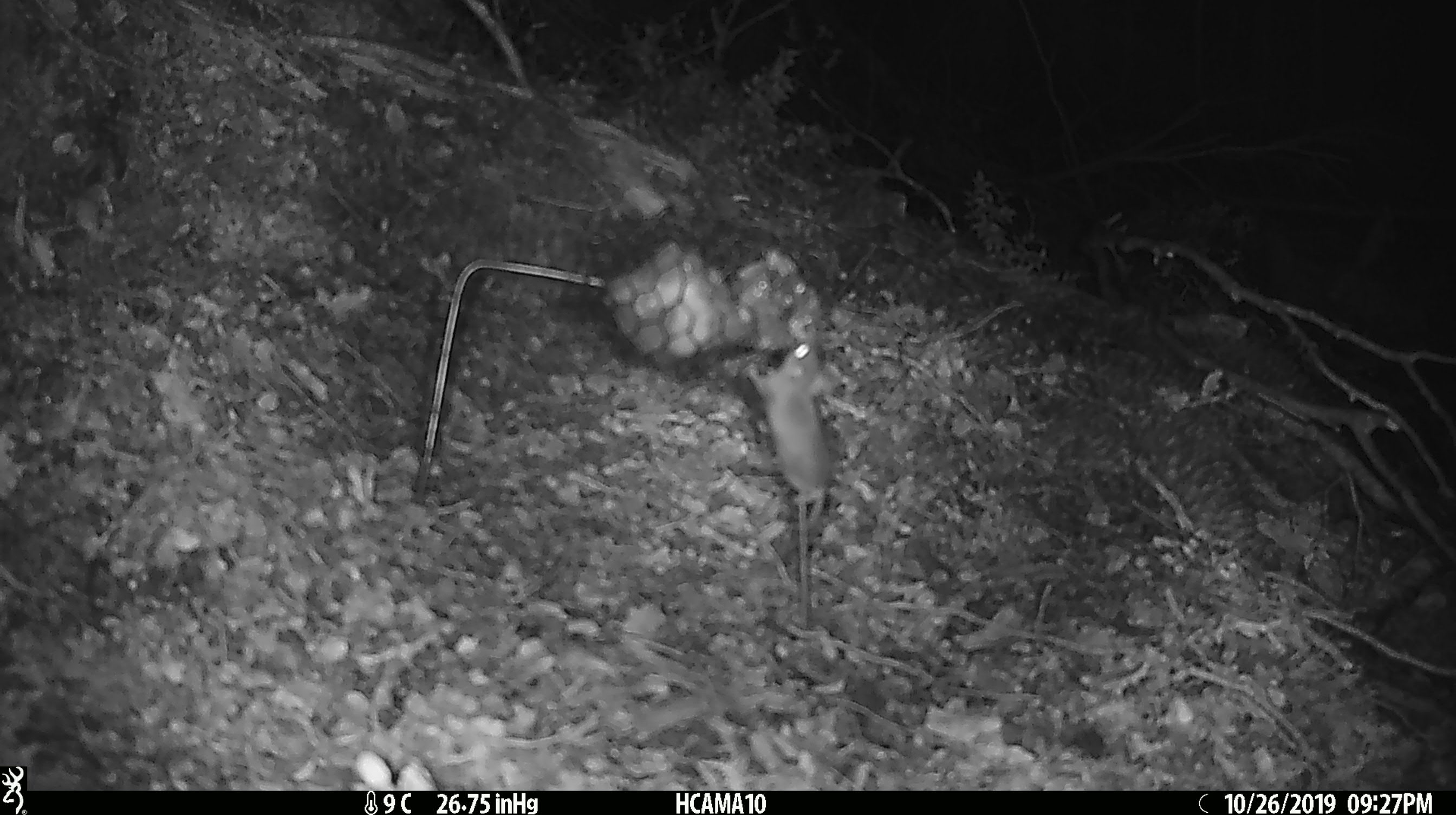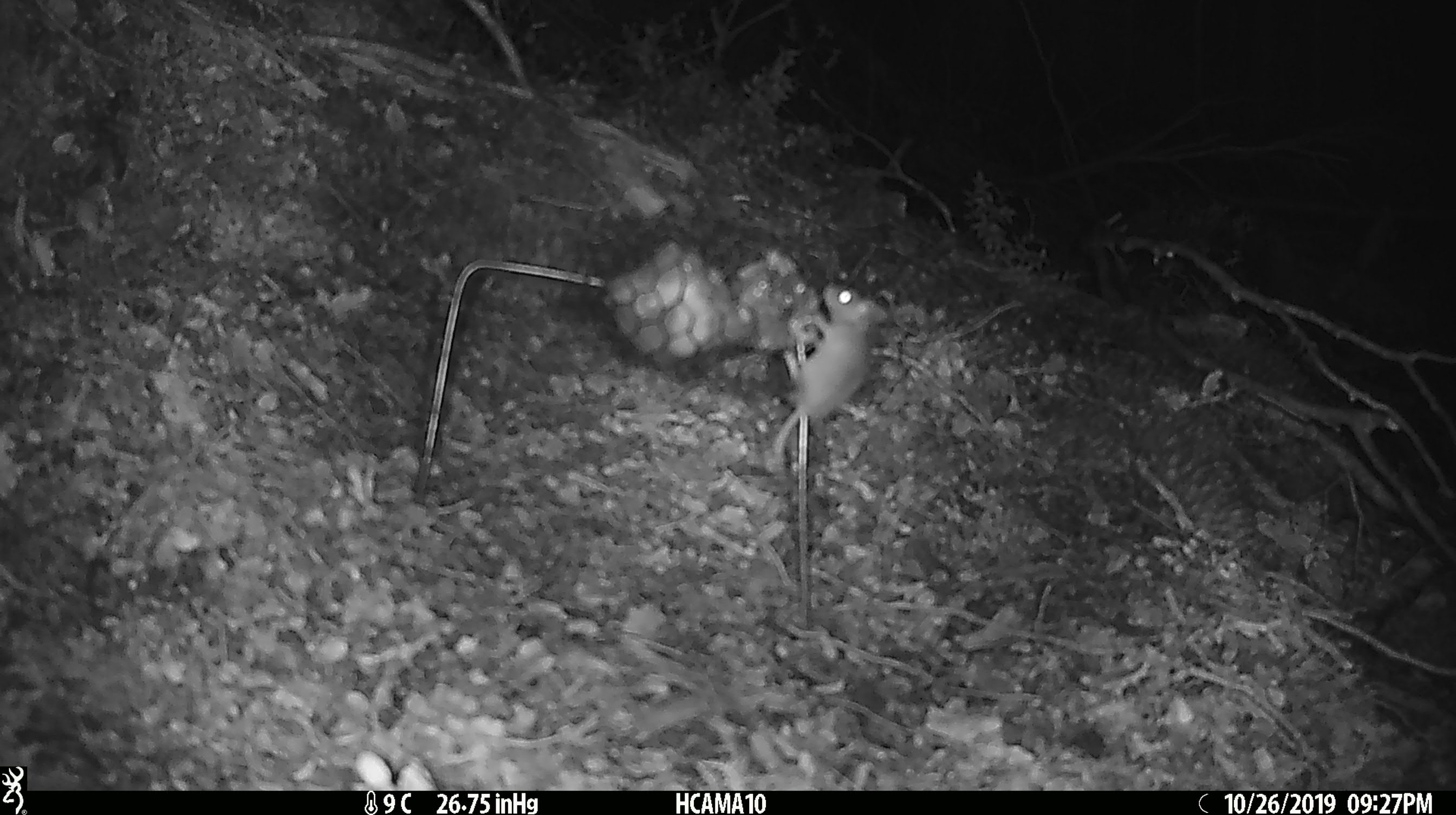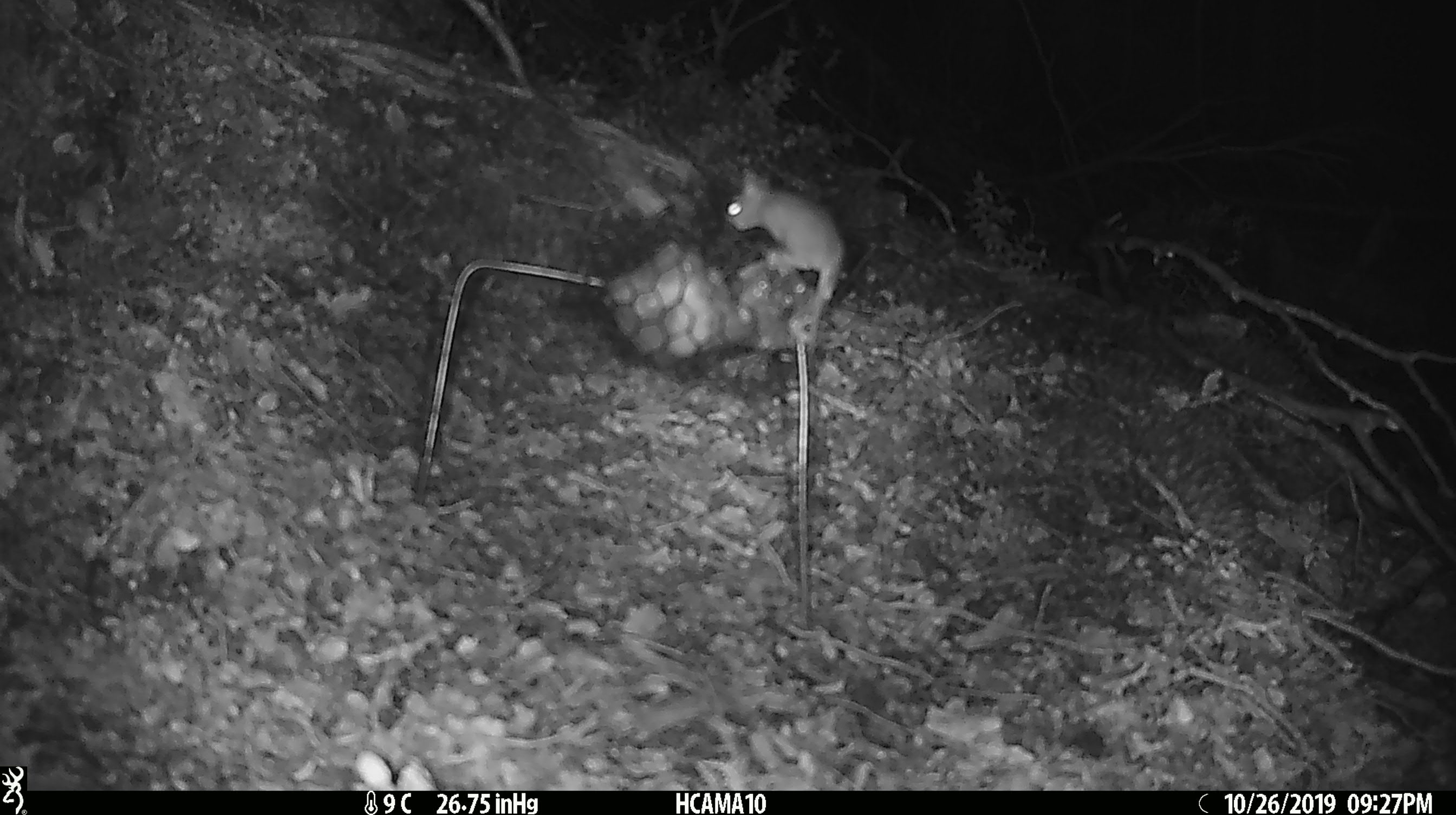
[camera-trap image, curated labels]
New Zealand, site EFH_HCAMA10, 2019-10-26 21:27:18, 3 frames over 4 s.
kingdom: Animalia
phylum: Chordata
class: Mammalia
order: Rodentia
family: Muridae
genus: Mus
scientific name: Mus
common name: mouse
Mouse (Mus).